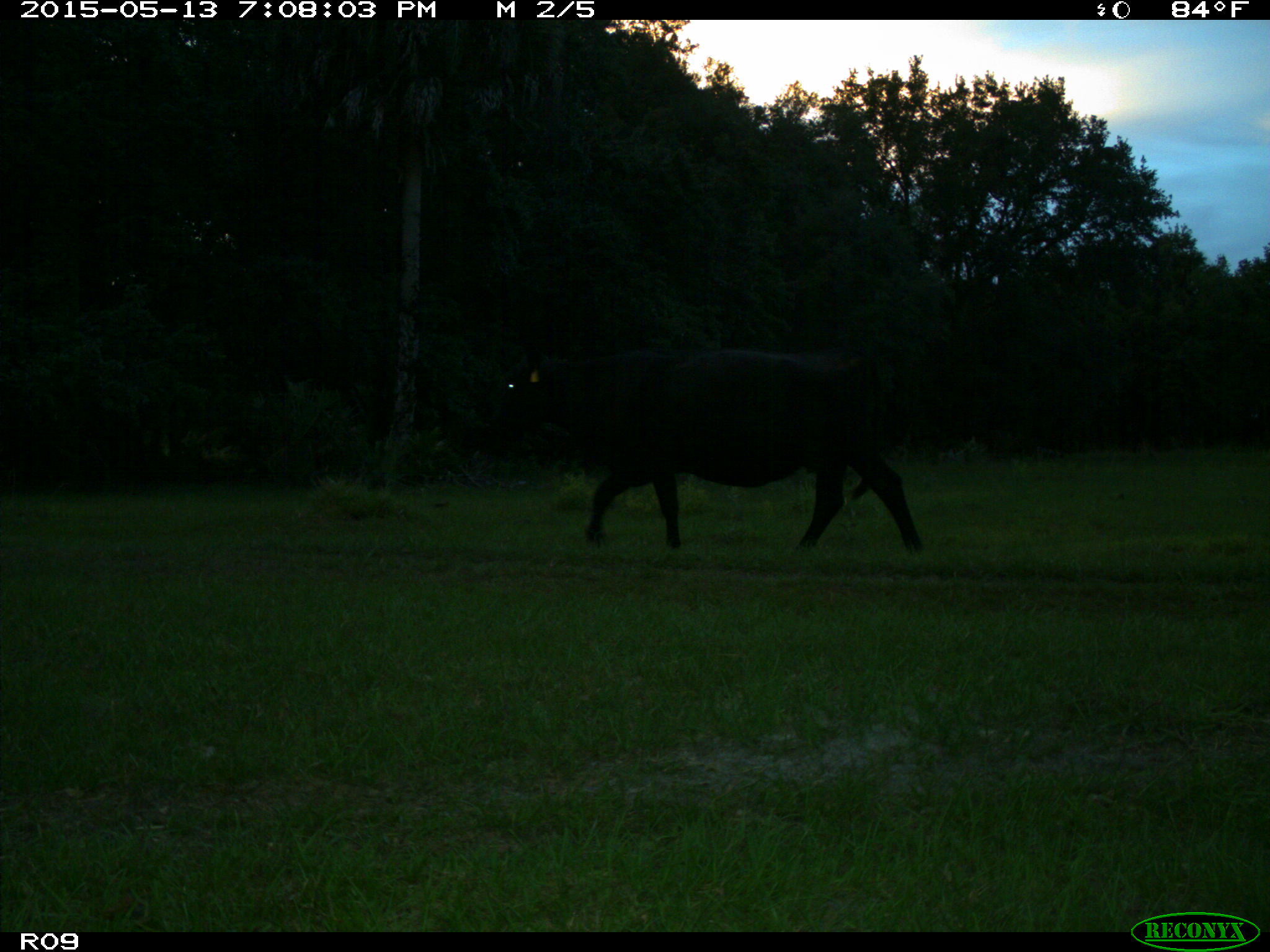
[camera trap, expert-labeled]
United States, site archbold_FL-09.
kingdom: Animalia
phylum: Chordata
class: Mammalia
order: Artiodactyla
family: Bovidae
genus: Bos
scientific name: Bos taurus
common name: domestic cow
Bos taurus (domestic cow).